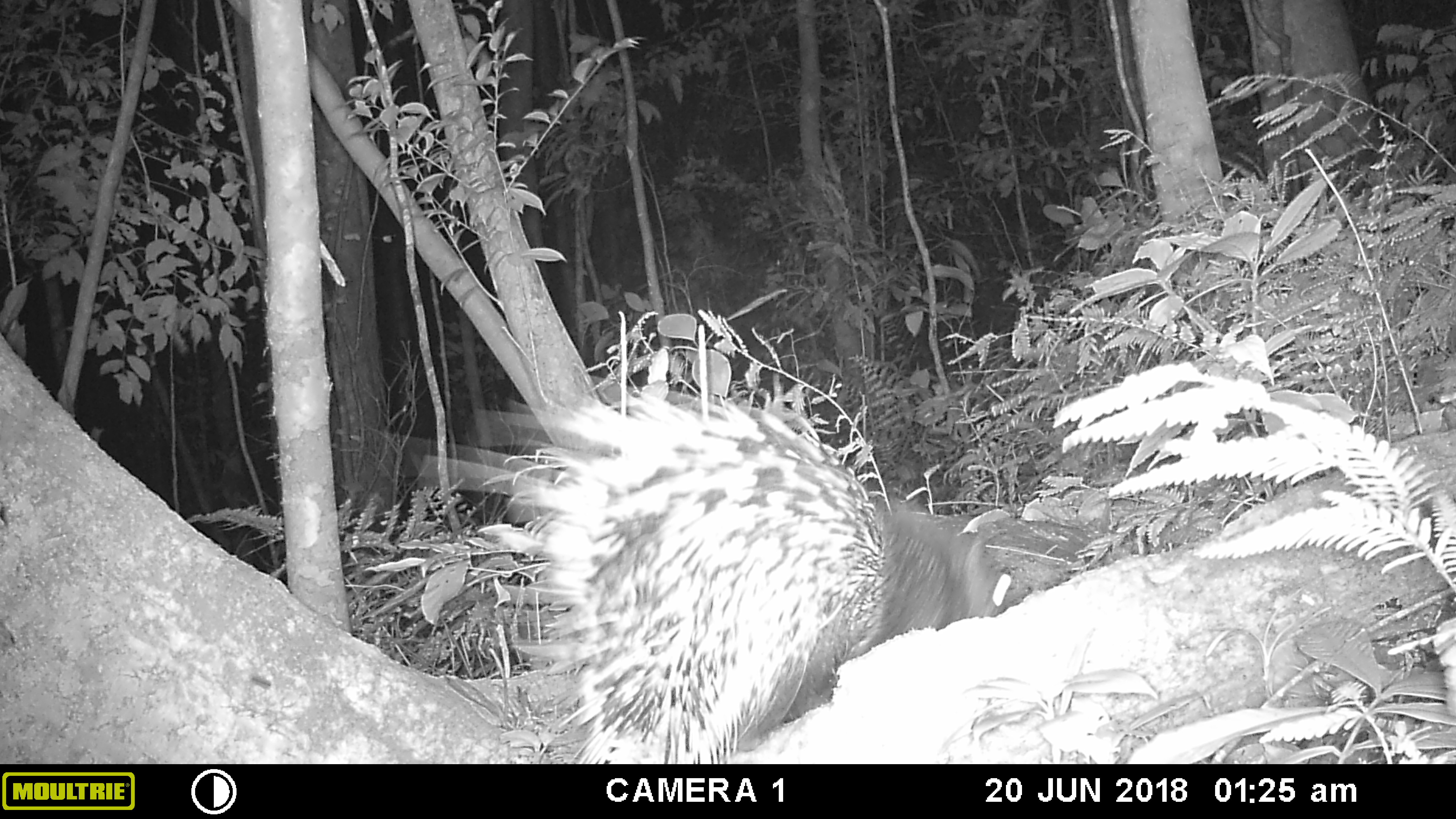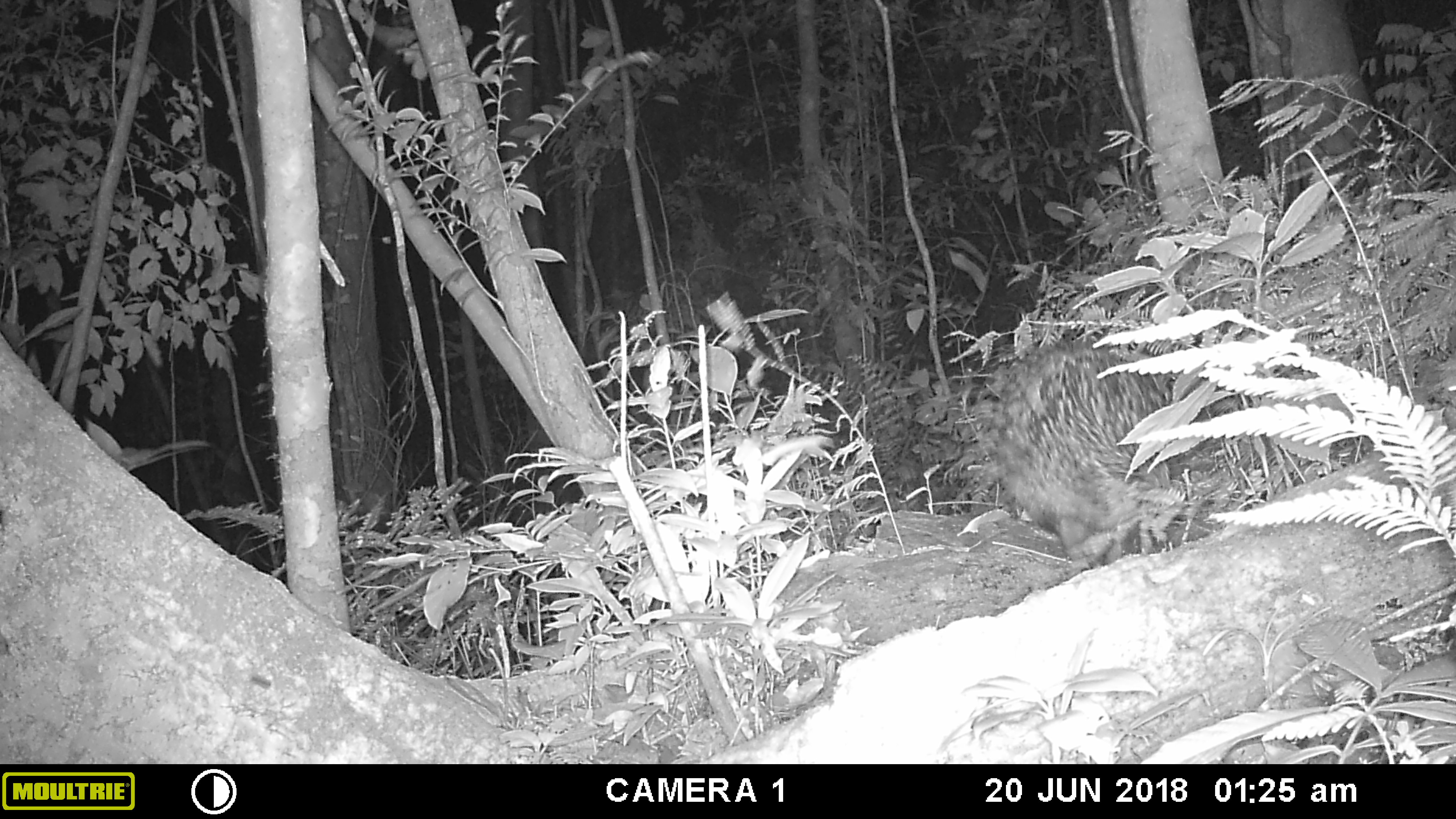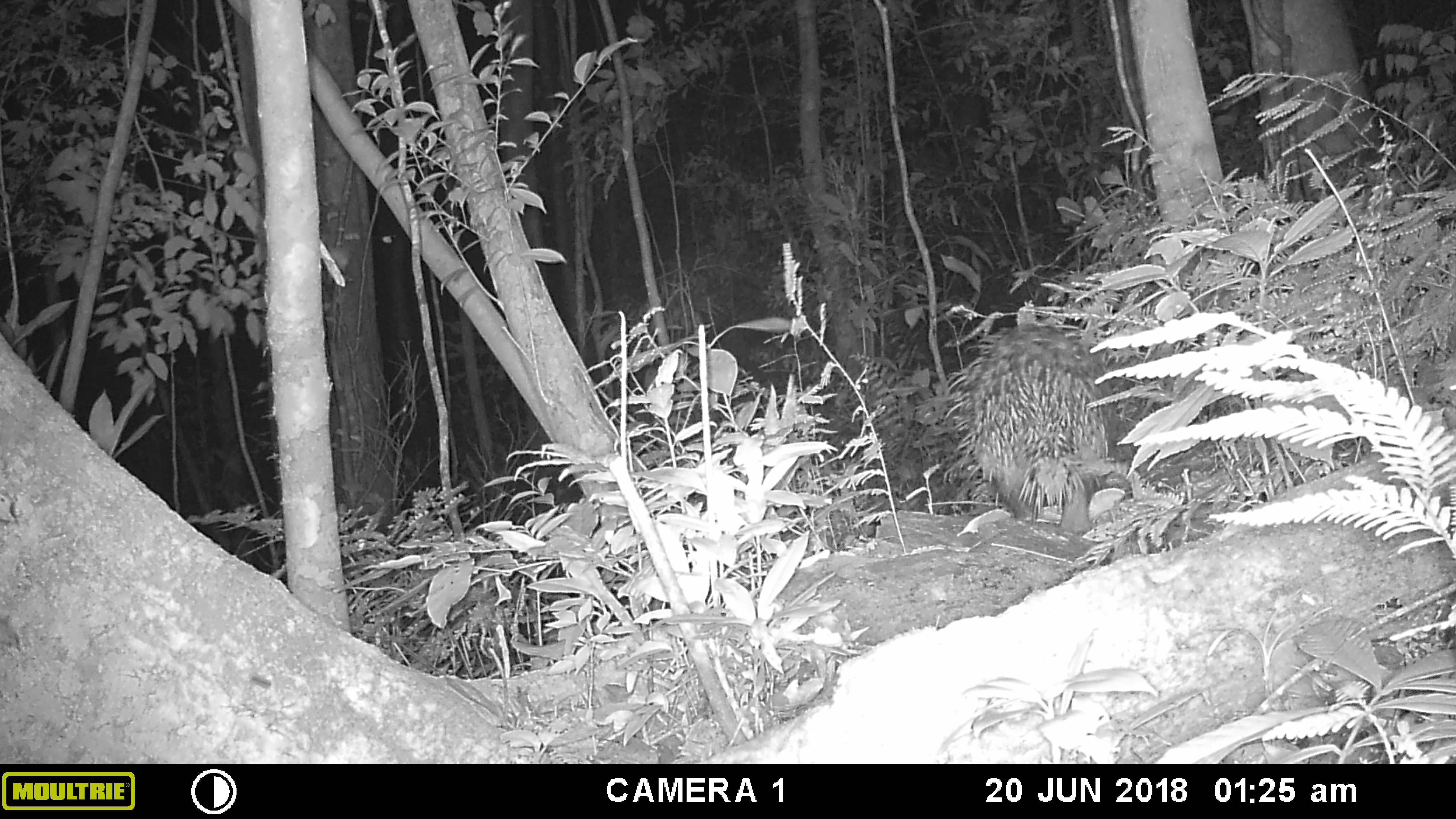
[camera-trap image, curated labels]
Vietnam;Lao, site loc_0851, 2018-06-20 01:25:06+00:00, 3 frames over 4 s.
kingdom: Animalia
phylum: Chordata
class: Mammalia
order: Rodentia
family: Hystricidae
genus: Hystrix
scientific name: Hystrix brachyura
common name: malayan porcupine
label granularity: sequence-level